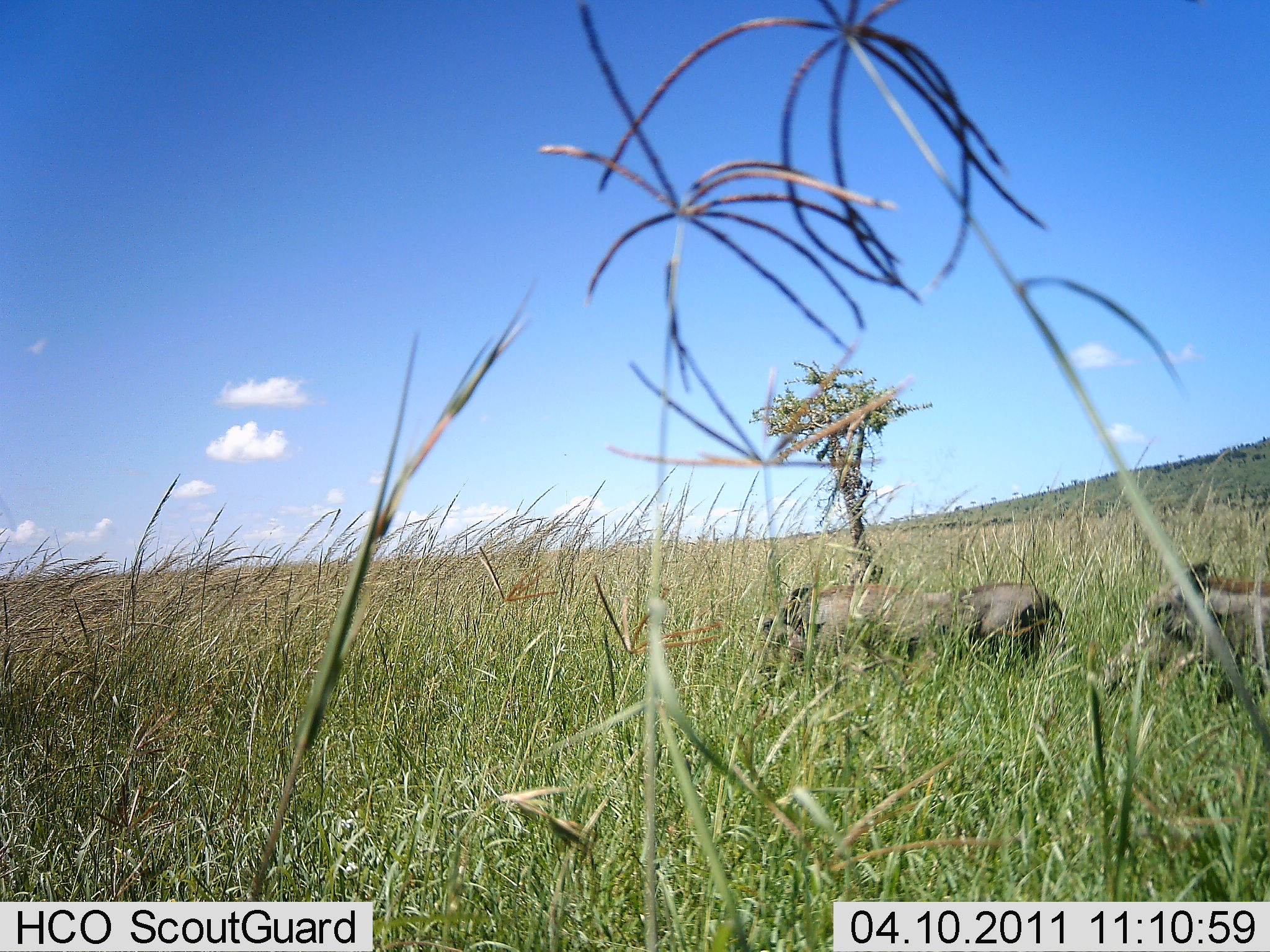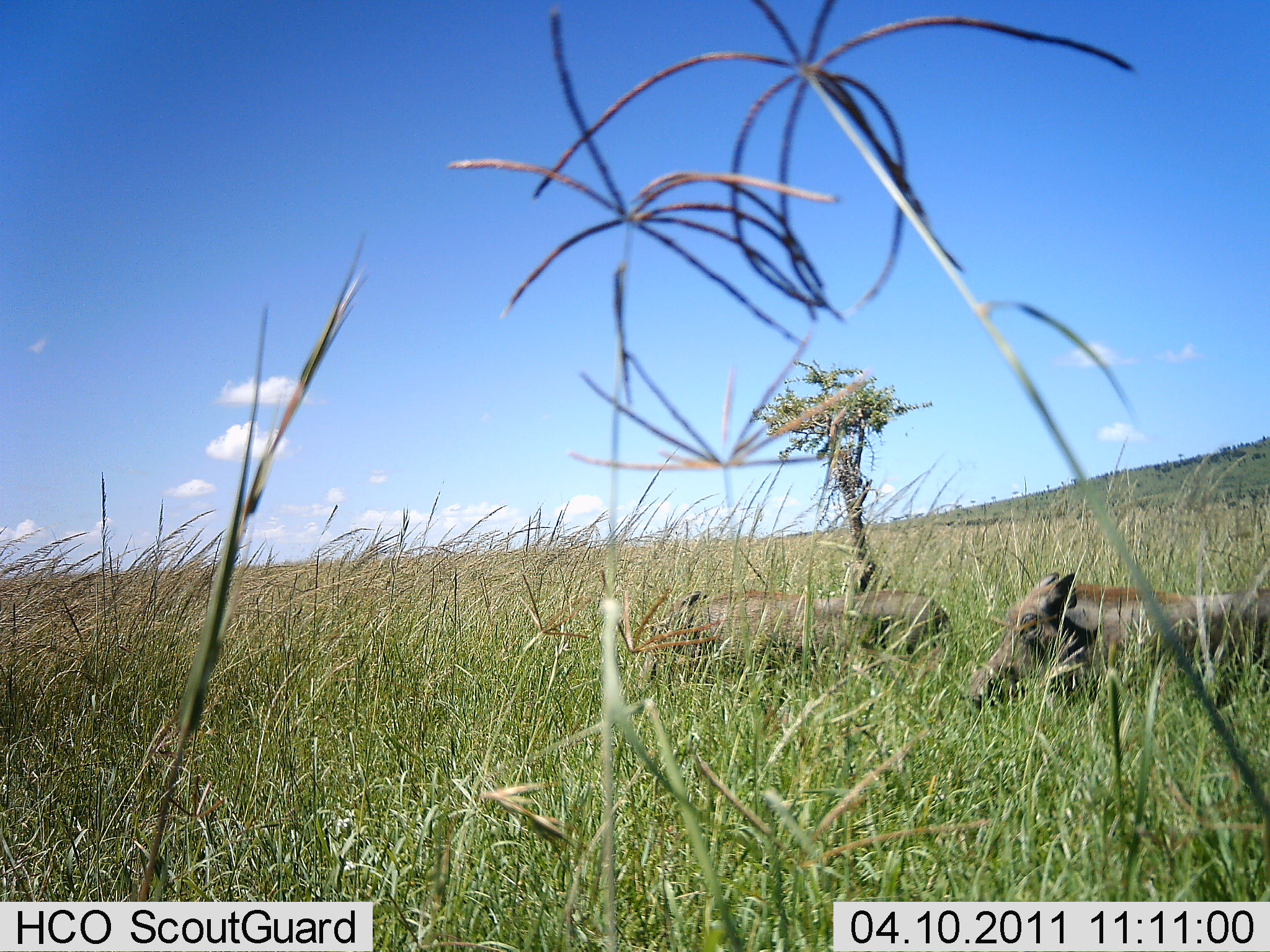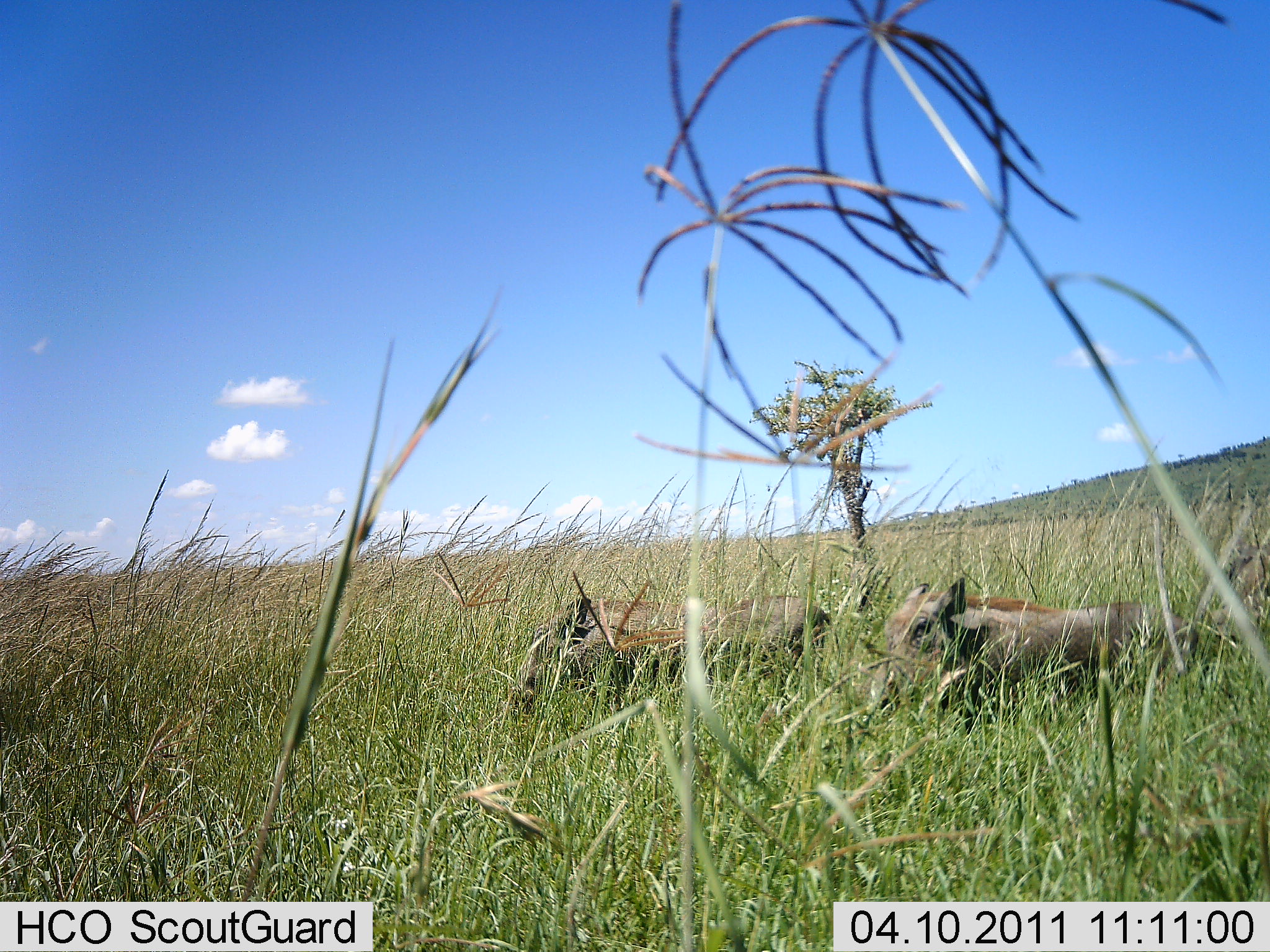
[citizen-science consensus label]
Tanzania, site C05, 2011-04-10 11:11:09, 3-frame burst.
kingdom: Animalia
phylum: Chordata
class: Mammalia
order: Artiodactyla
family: Suidae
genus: Phacochoerus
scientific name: Phacochoerus africanus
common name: warthog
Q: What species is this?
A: Warthog (Phacochoerus africanus).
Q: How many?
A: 2.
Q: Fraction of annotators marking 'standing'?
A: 0%.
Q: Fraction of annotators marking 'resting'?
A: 0%.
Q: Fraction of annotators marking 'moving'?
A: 100%.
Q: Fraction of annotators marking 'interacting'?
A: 0%.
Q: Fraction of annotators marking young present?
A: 0%.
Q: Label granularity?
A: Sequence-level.